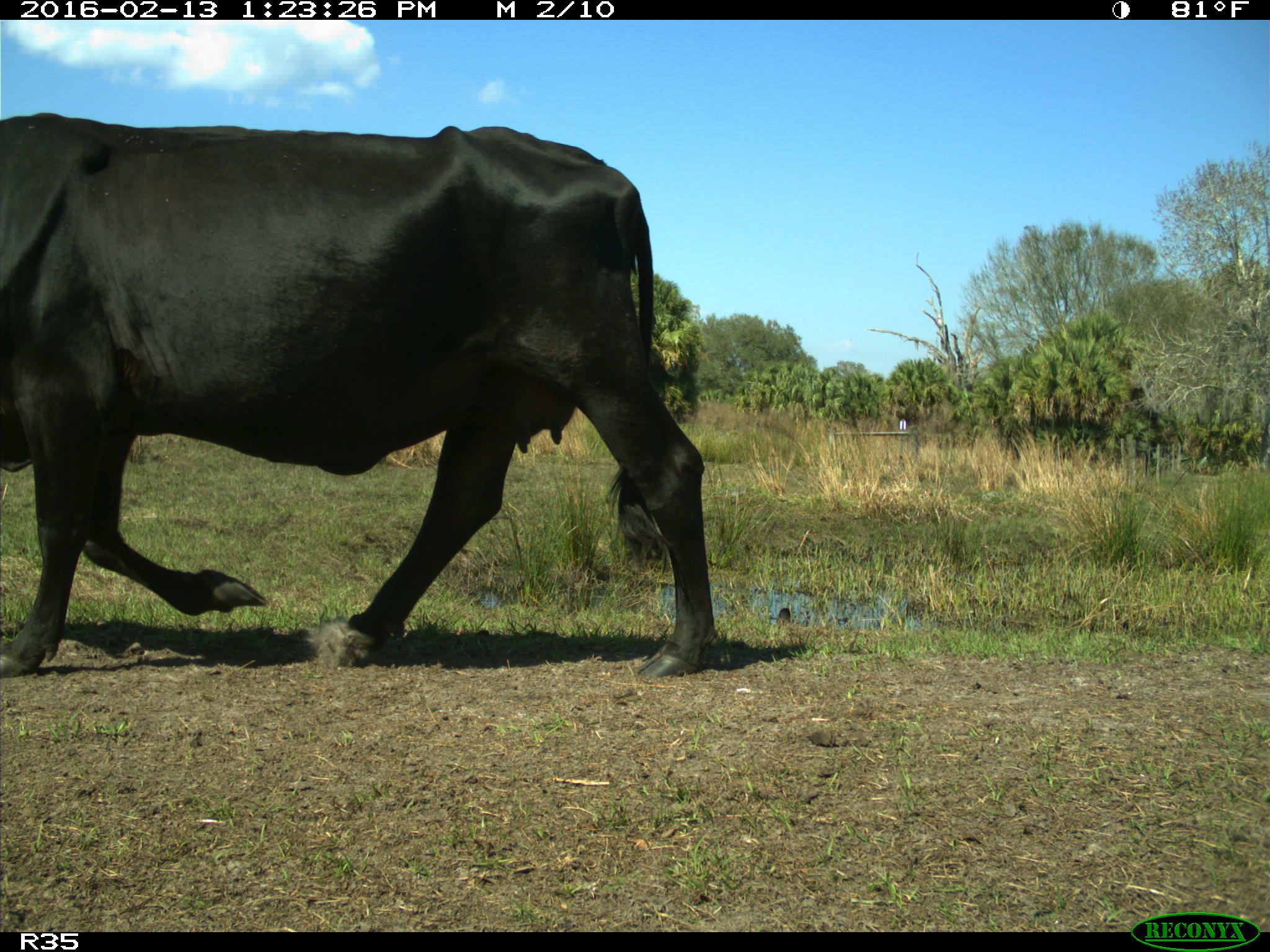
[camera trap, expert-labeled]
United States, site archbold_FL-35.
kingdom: Animalia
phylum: Chordata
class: Mammalia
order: Artiodactyla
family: Bovidae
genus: Bos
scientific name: Bos taurus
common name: domestic cow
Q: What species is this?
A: Bos taurus (domestic cow).